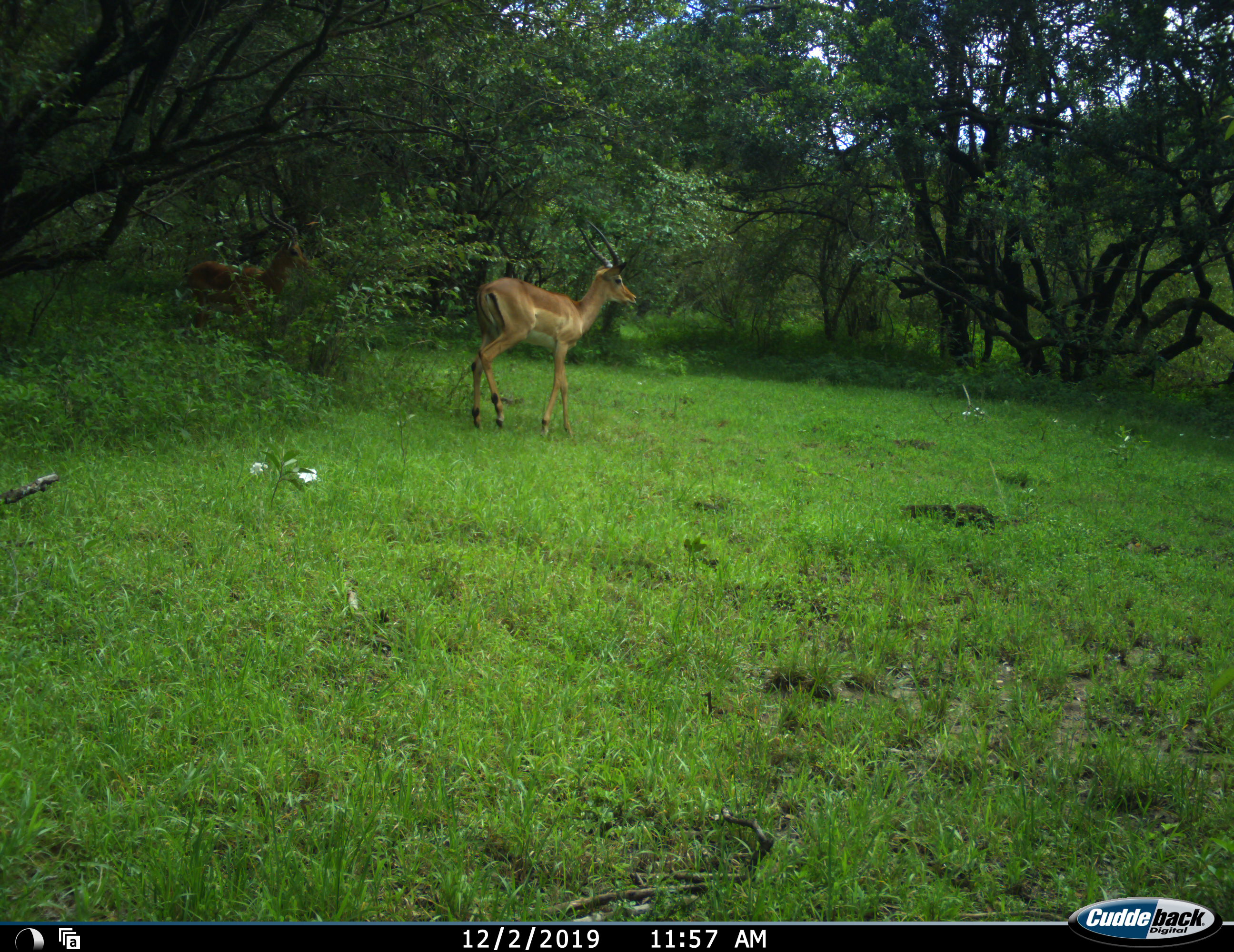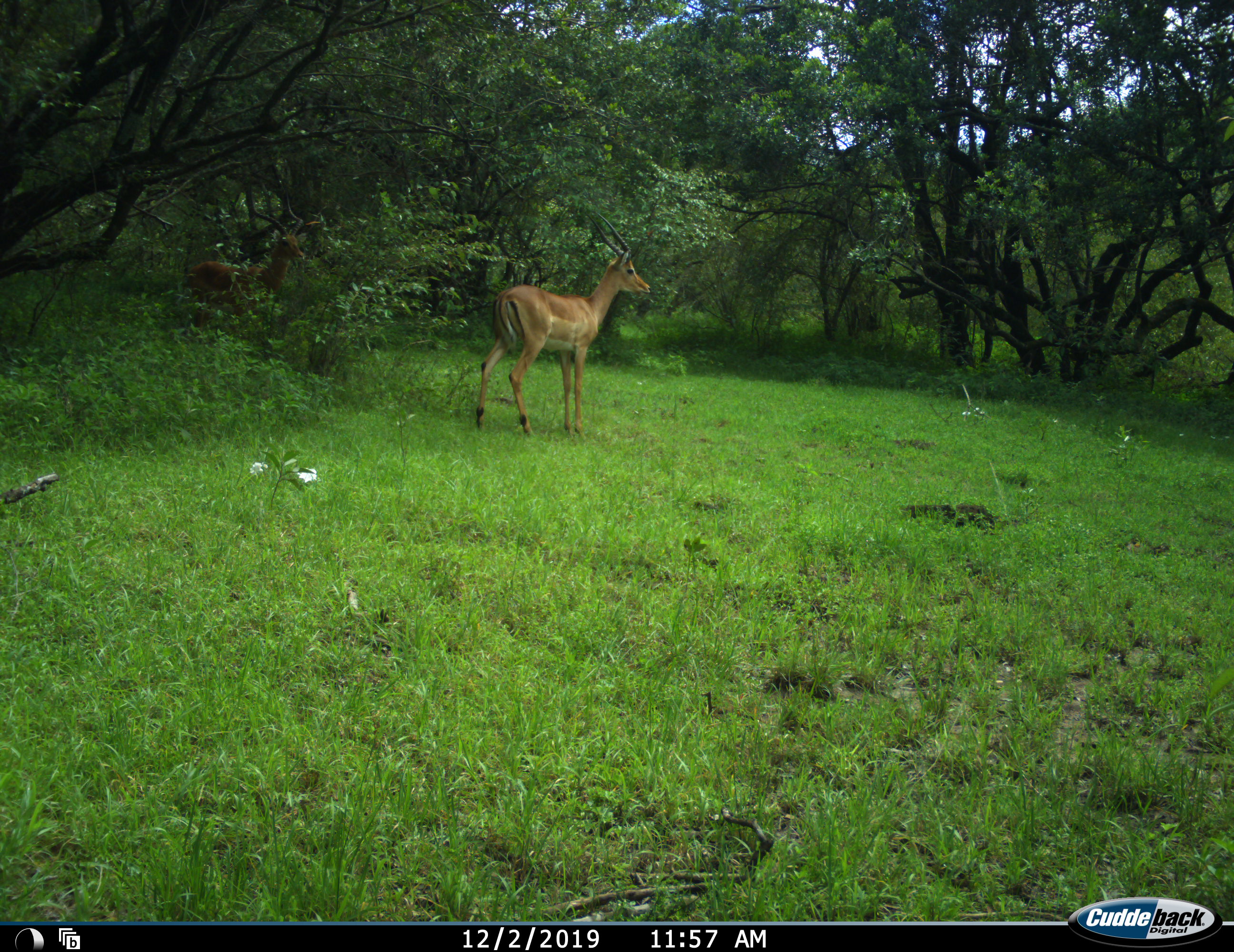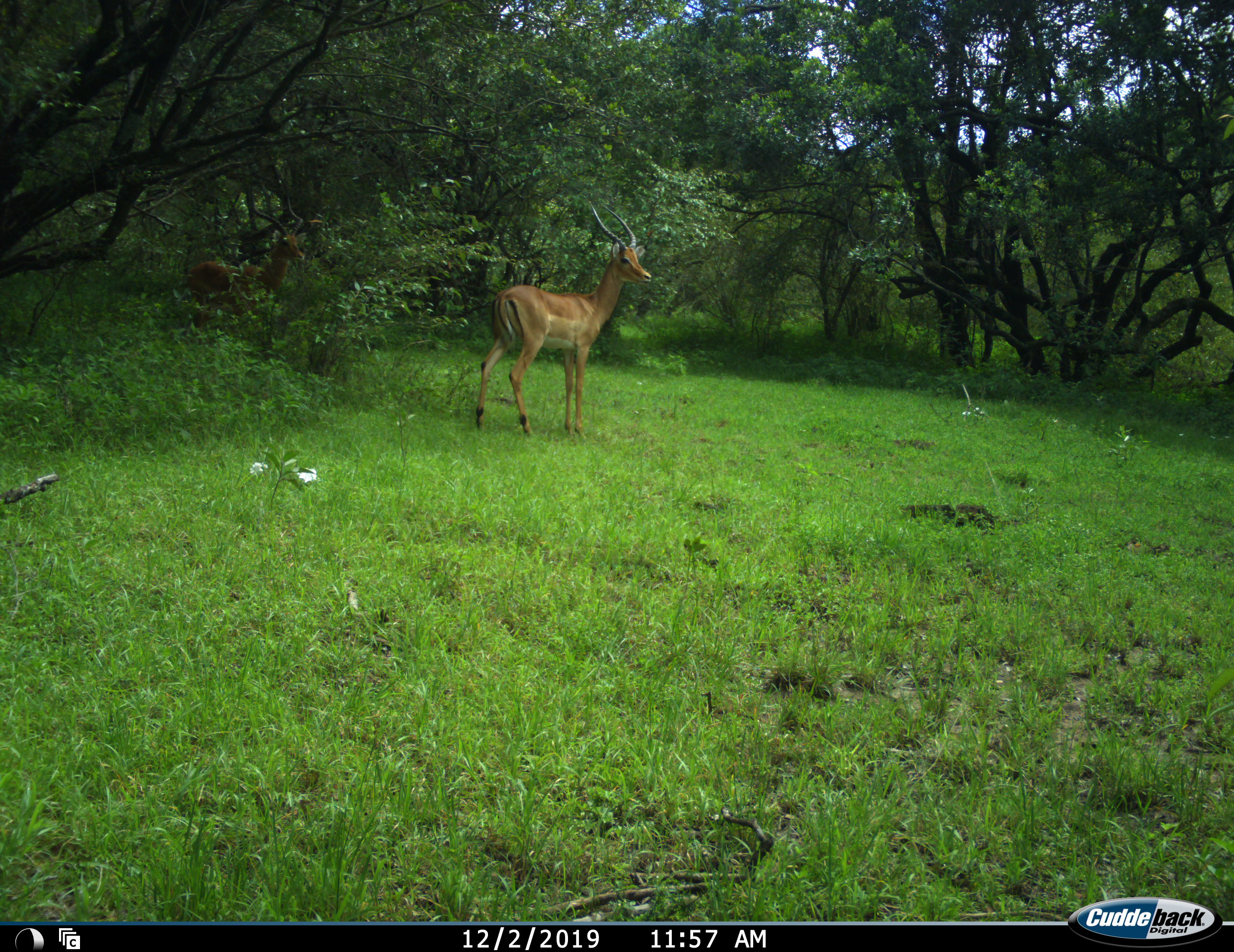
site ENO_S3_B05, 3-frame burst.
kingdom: Animalia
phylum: Chordata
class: Mammalia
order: Artiodactyla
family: Bovidae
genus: Aepyceros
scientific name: Aepyceros melampus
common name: impala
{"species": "impala (Aepyceros melampus)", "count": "1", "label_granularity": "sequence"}